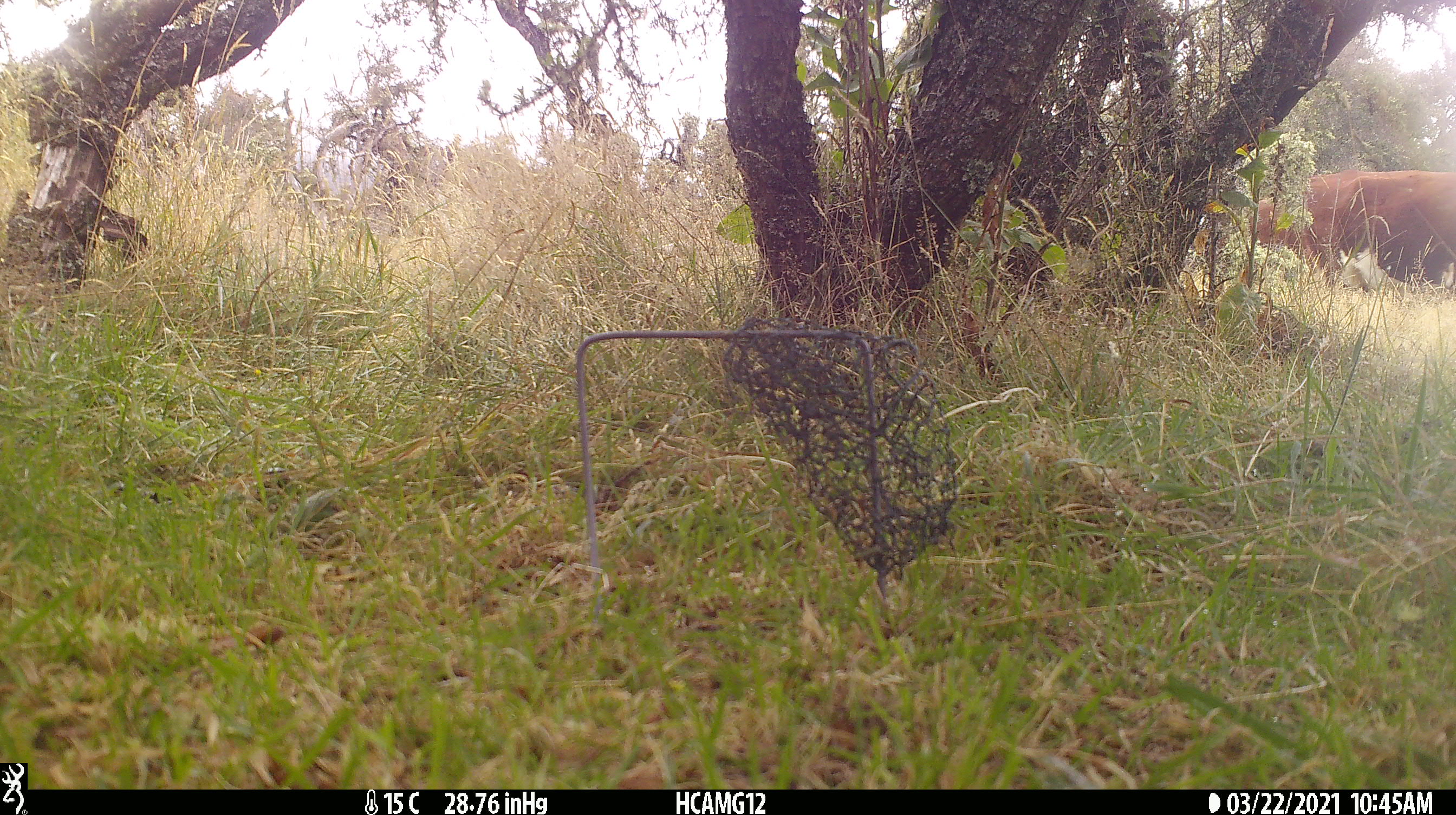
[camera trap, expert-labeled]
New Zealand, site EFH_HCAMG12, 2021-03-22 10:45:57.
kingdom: Animalia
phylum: Chordata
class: Mammalia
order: Artiodactyla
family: Bovidae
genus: Bos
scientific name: Bos taurus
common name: domestic cow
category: cow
Cow (domestic cow) (Bos taurus).